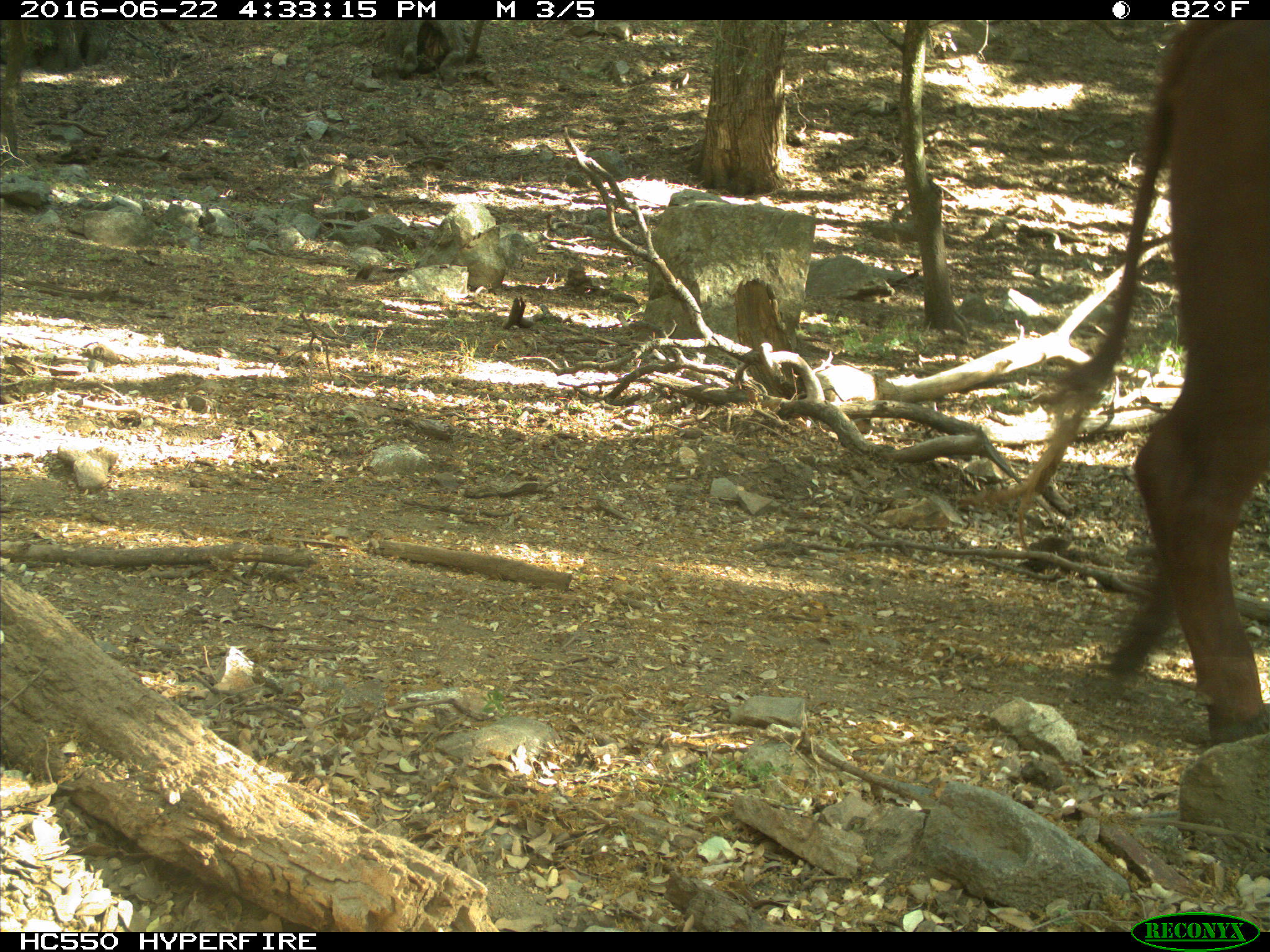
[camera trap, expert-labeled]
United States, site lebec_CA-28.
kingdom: Animalia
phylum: Chordata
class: Mammalia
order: Artiodactyla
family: Bovidae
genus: Bos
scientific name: Bos taurus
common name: domestic cow